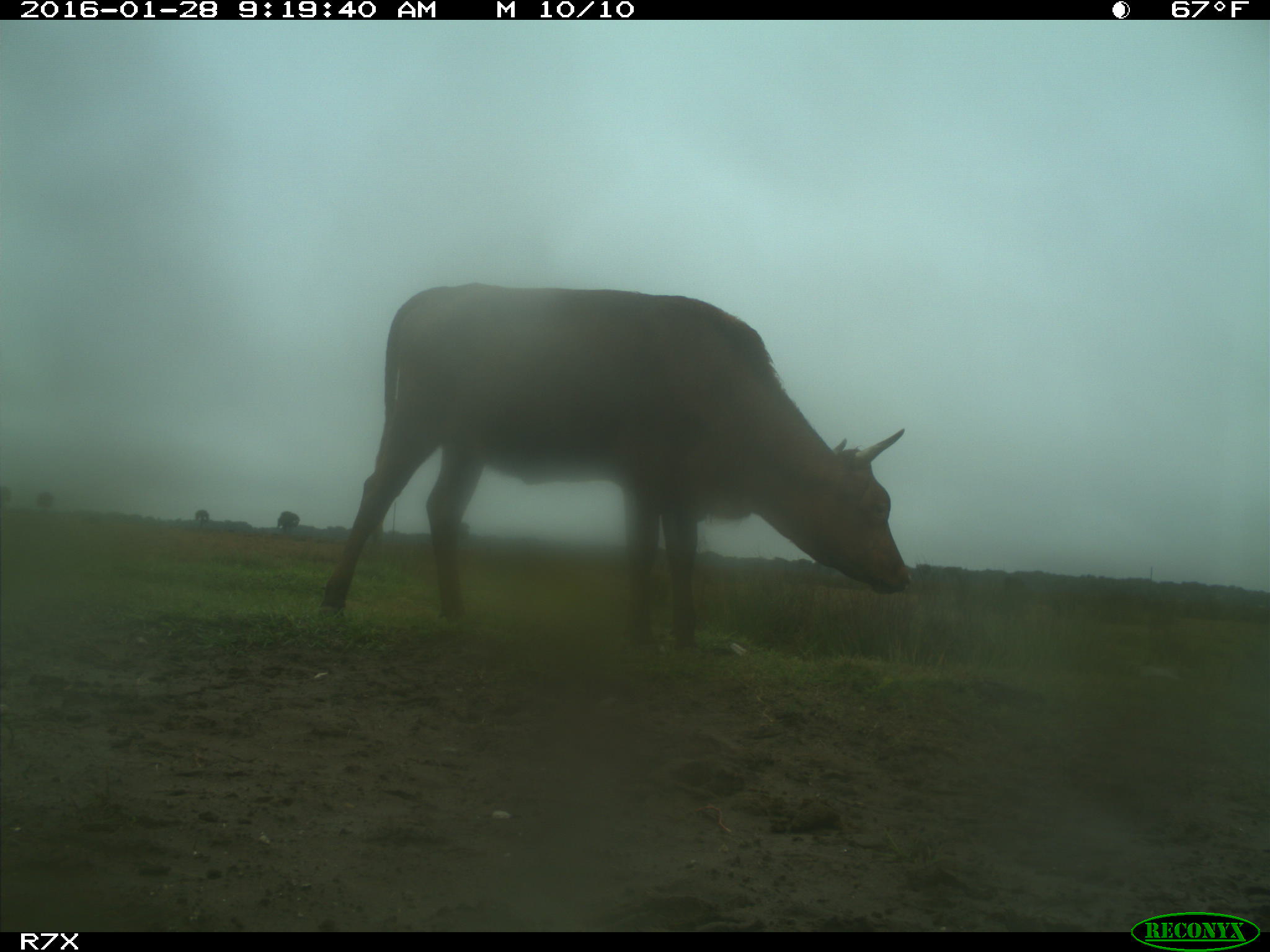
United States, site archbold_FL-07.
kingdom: Animalia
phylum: Chordata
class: Mammalia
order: Artiodactyla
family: Bovidae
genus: Bos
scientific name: Bos taurus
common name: domestic cow